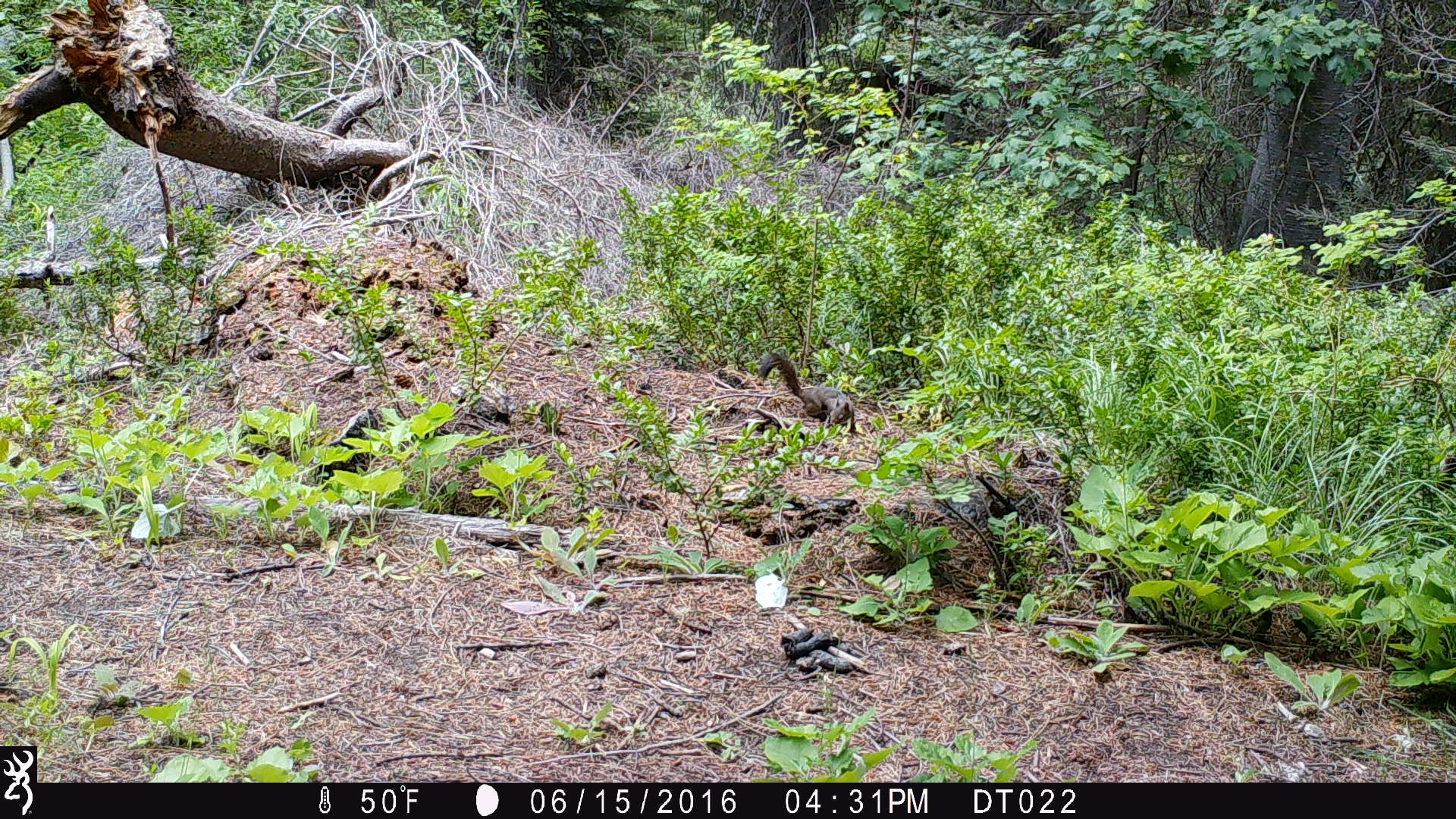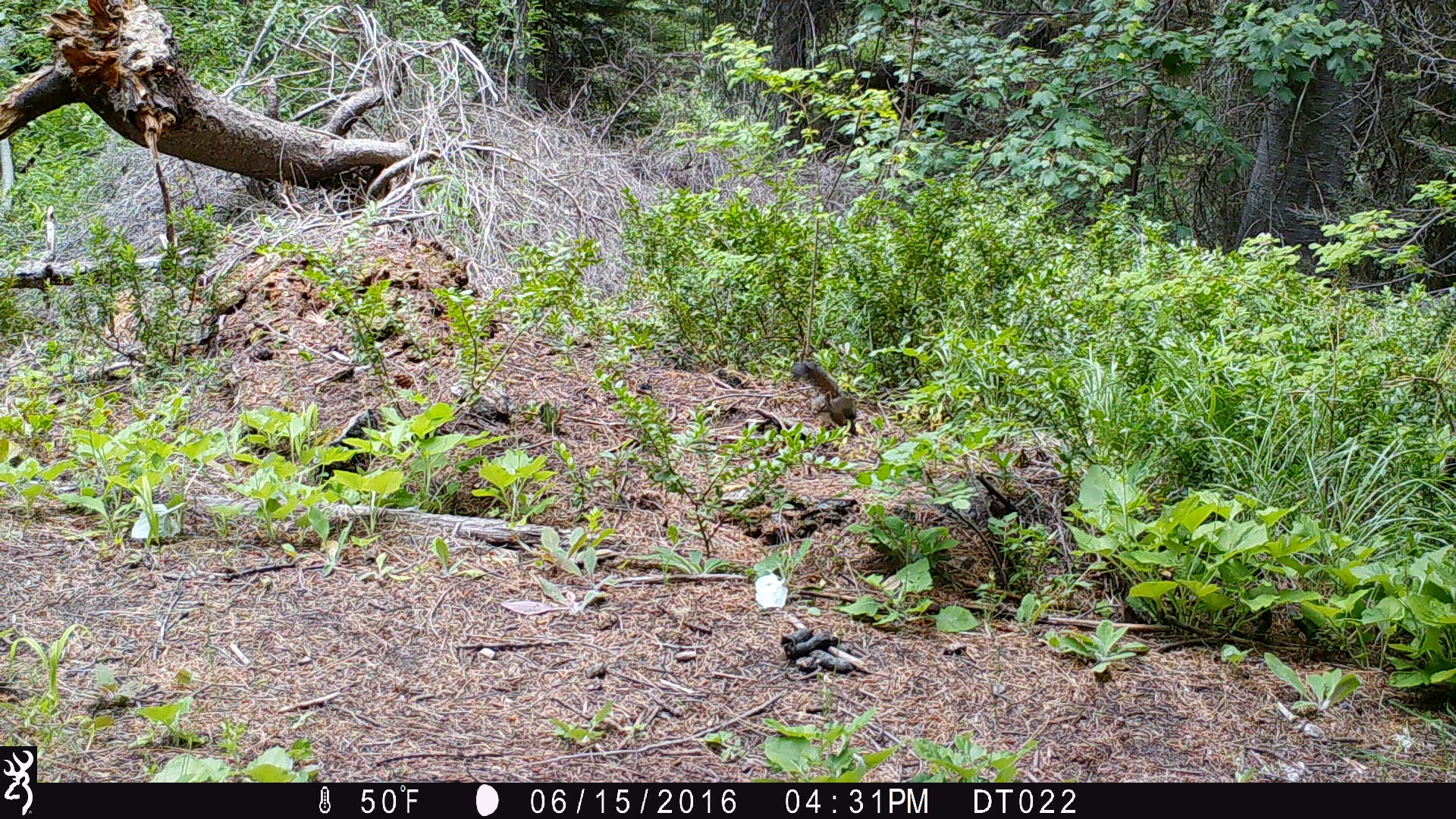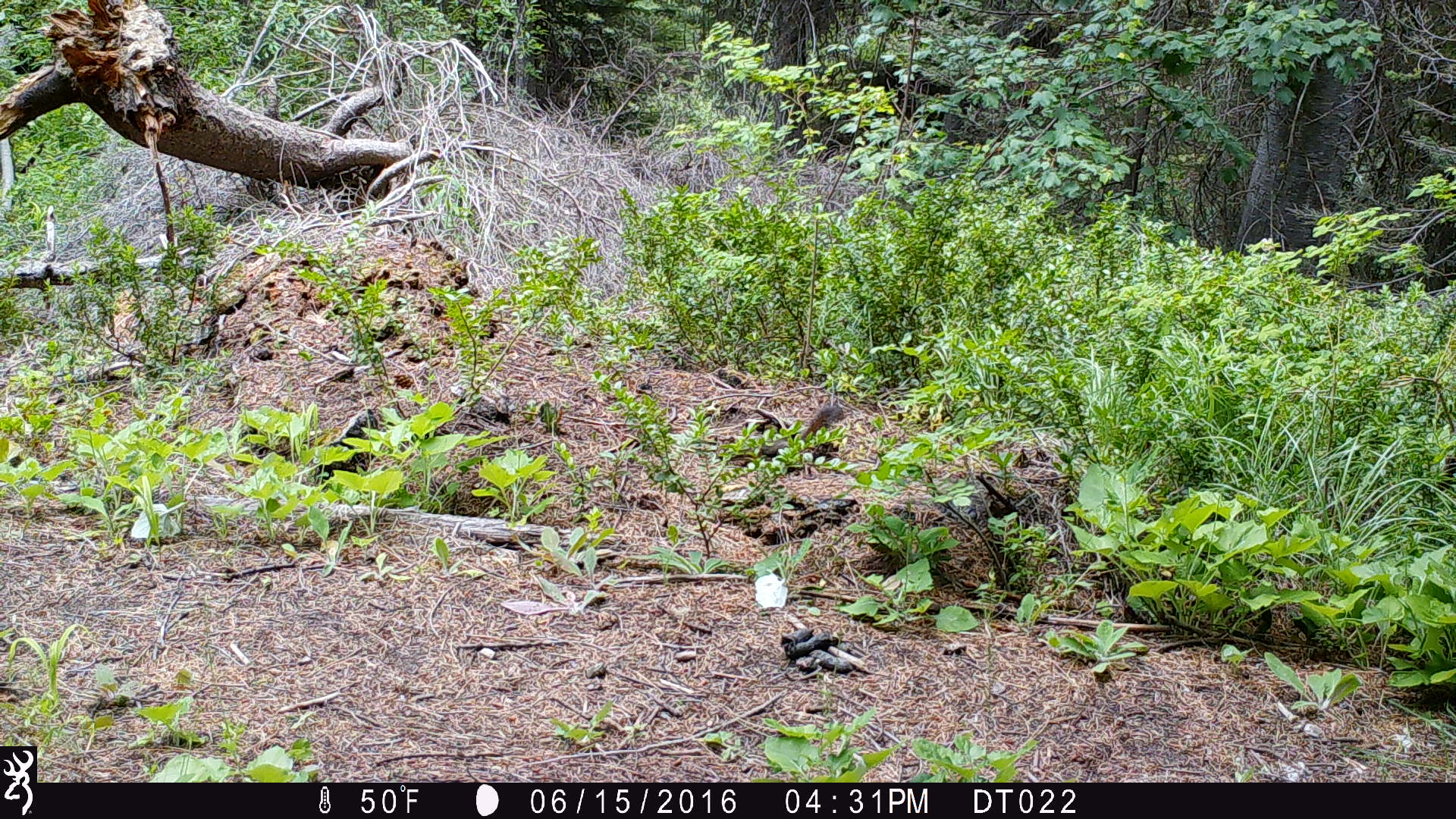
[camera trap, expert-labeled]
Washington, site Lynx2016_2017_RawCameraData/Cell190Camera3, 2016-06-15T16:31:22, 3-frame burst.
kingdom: Animalia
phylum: Chordata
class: Mammalia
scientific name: Mammalia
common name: small mammal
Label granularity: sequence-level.